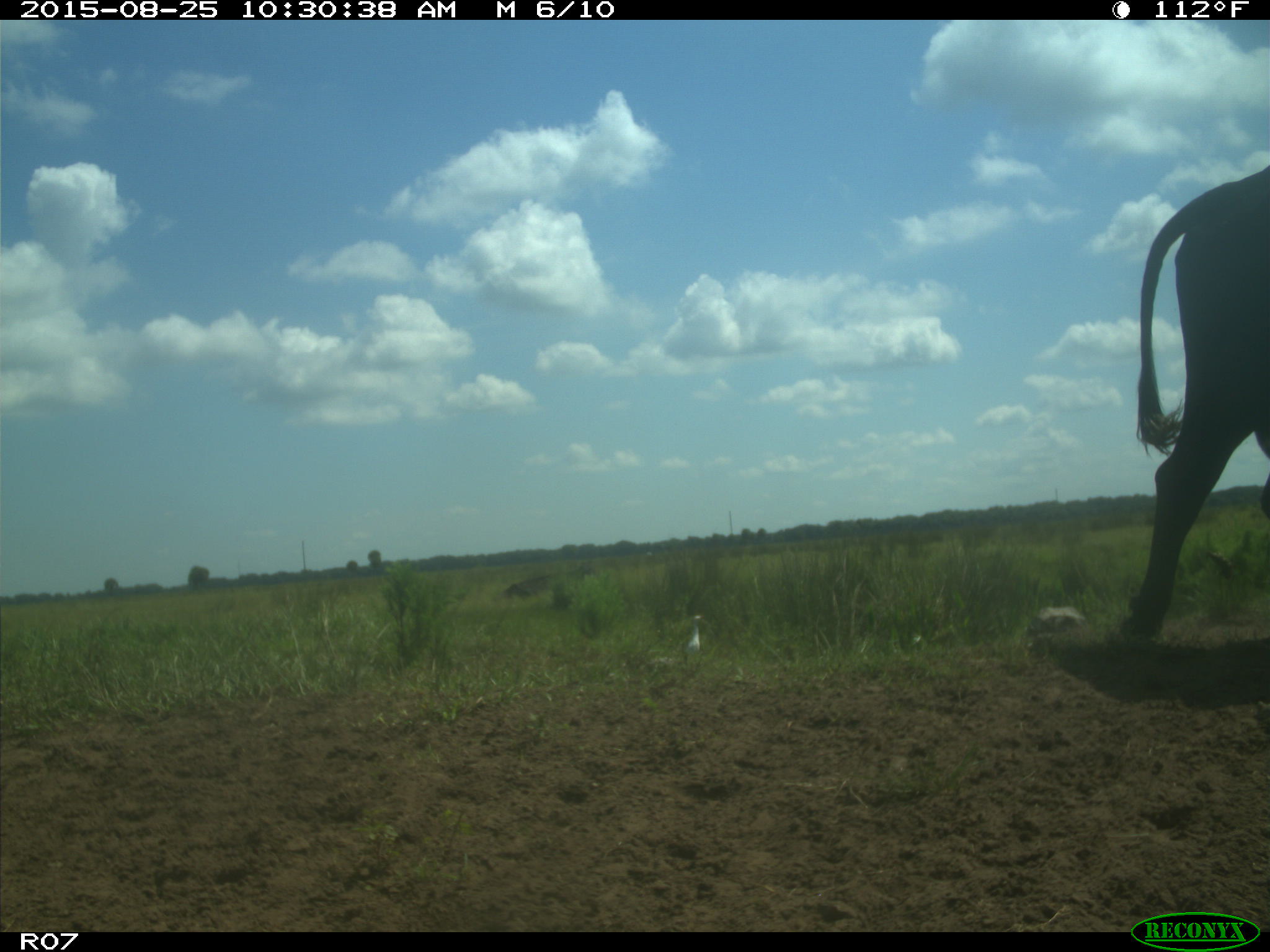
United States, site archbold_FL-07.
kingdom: Animalia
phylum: Chordata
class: Mammalia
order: Artiodactyla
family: Bovidae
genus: Bos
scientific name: Bos taurus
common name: domestic cow